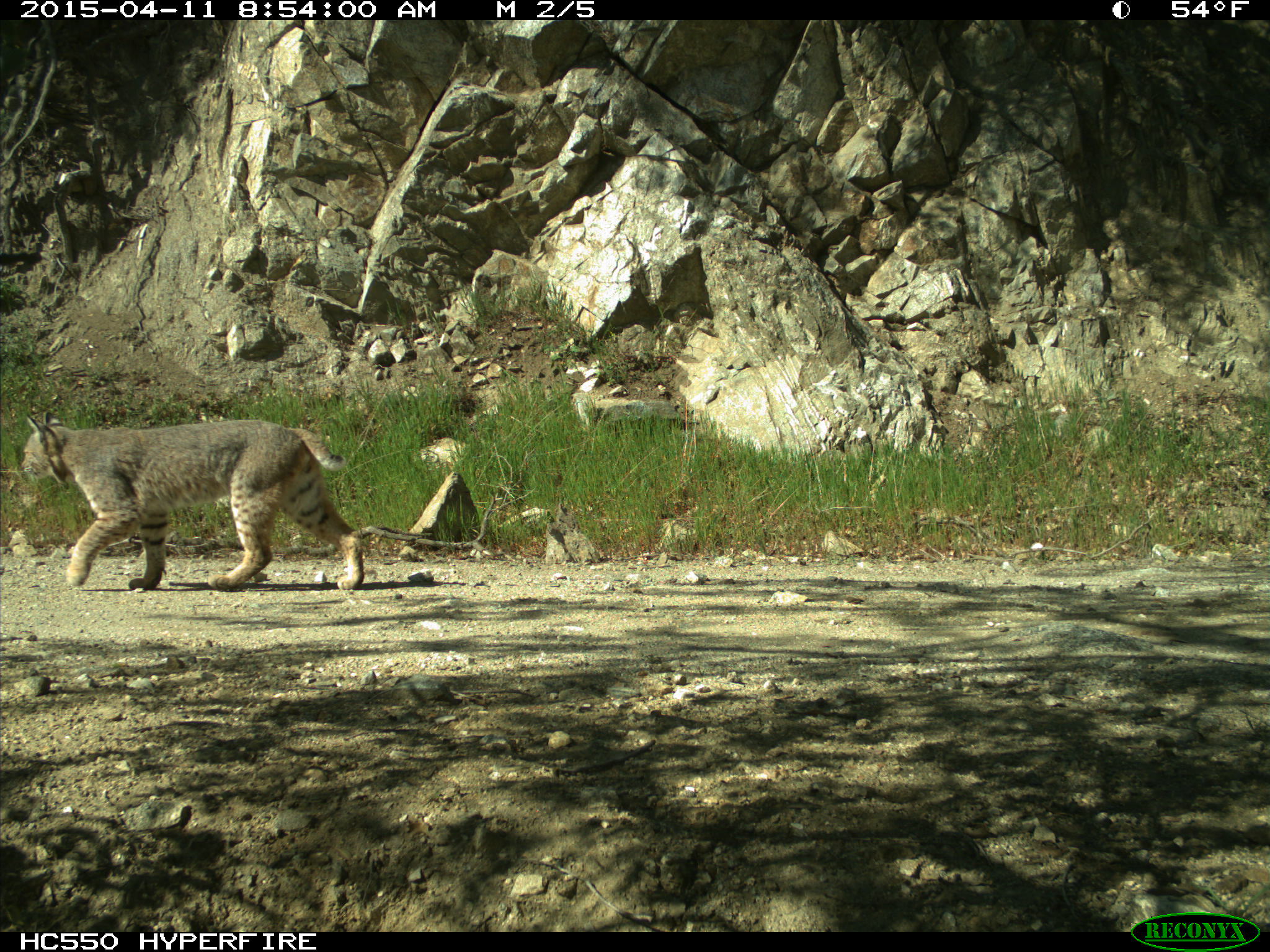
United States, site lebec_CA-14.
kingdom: Animalia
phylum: Chordata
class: Mammalia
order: Carnivora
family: Felidae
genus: Lynx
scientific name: Lynx rufus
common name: bobcat